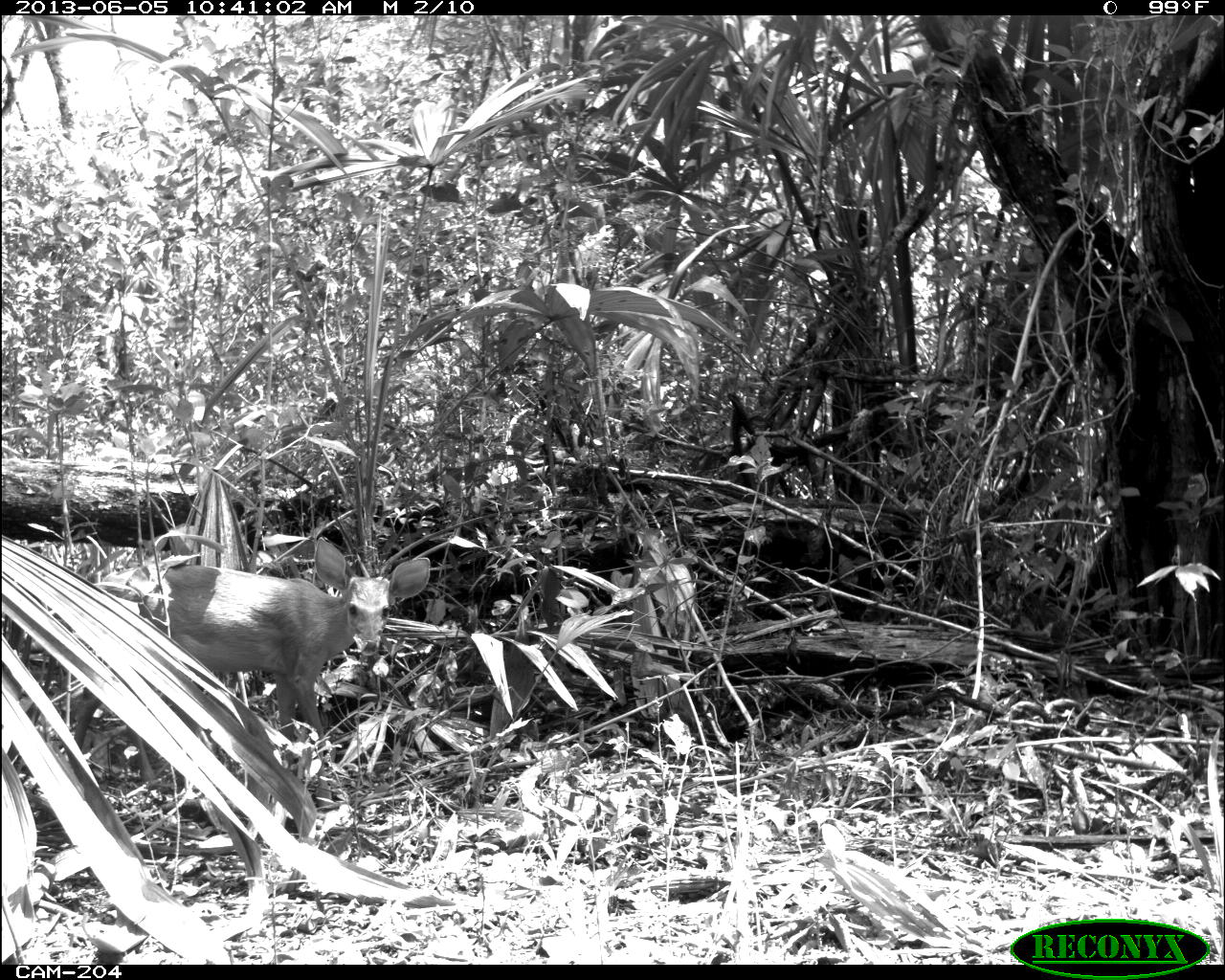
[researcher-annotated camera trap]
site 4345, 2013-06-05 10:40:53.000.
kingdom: Animalia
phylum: Chordata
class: Mammalia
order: Artiodactyla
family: Cervidae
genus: Odocoileus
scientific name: Odocoileus pandora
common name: yucatán brown brocket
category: mazama pandora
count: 1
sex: female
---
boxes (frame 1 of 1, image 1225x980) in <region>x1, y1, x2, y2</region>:
mazama pandora: <region>72, 536, 430, 781</region>